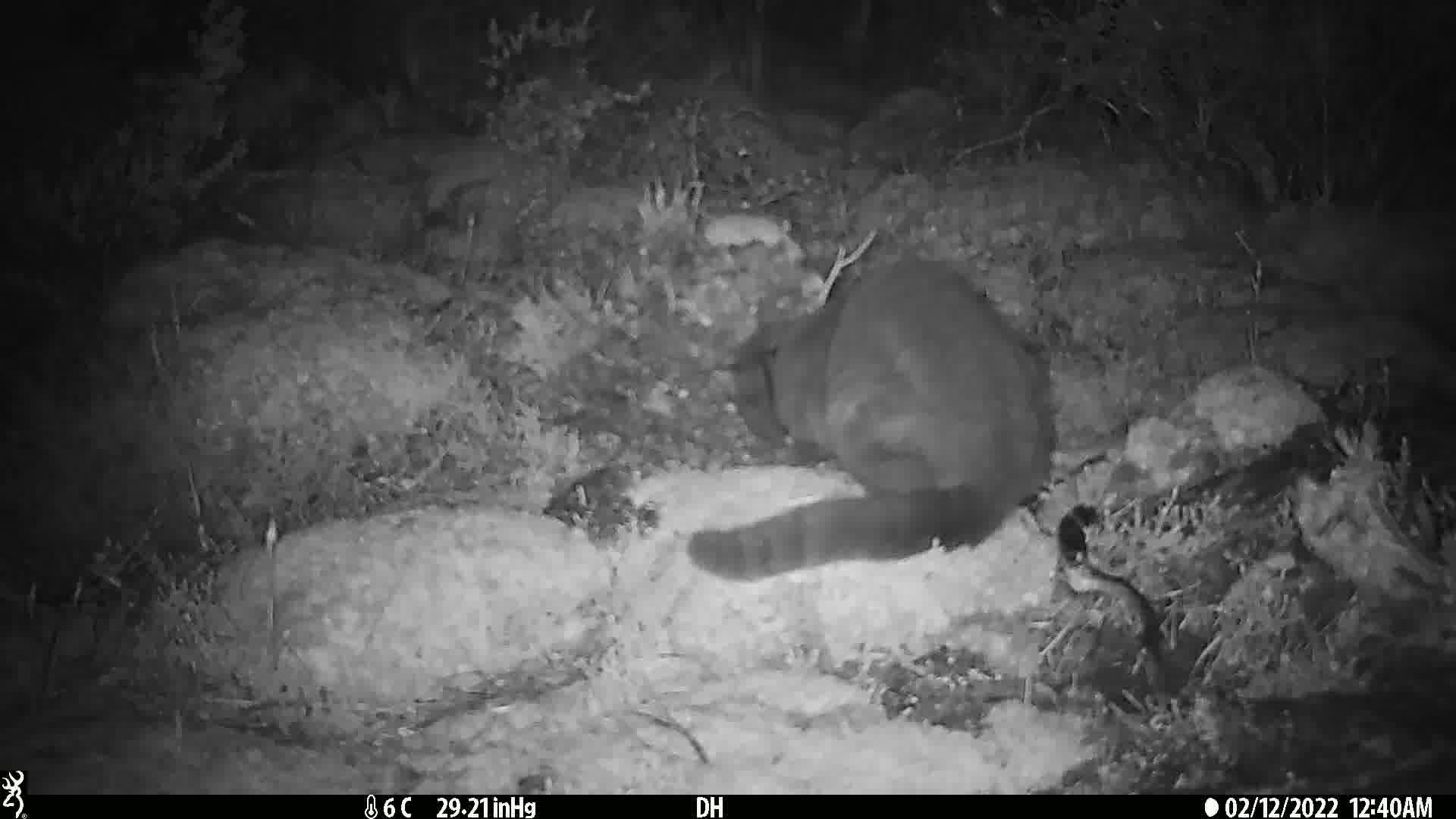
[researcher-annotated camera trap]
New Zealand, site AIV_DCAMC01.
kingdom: Animalia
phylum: Chordata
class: Mammalia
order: Carnivora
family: Felidae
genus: Felis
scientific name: Felis catus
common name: domestic cat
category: cat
Cat (domestic cat) (Felis catus).